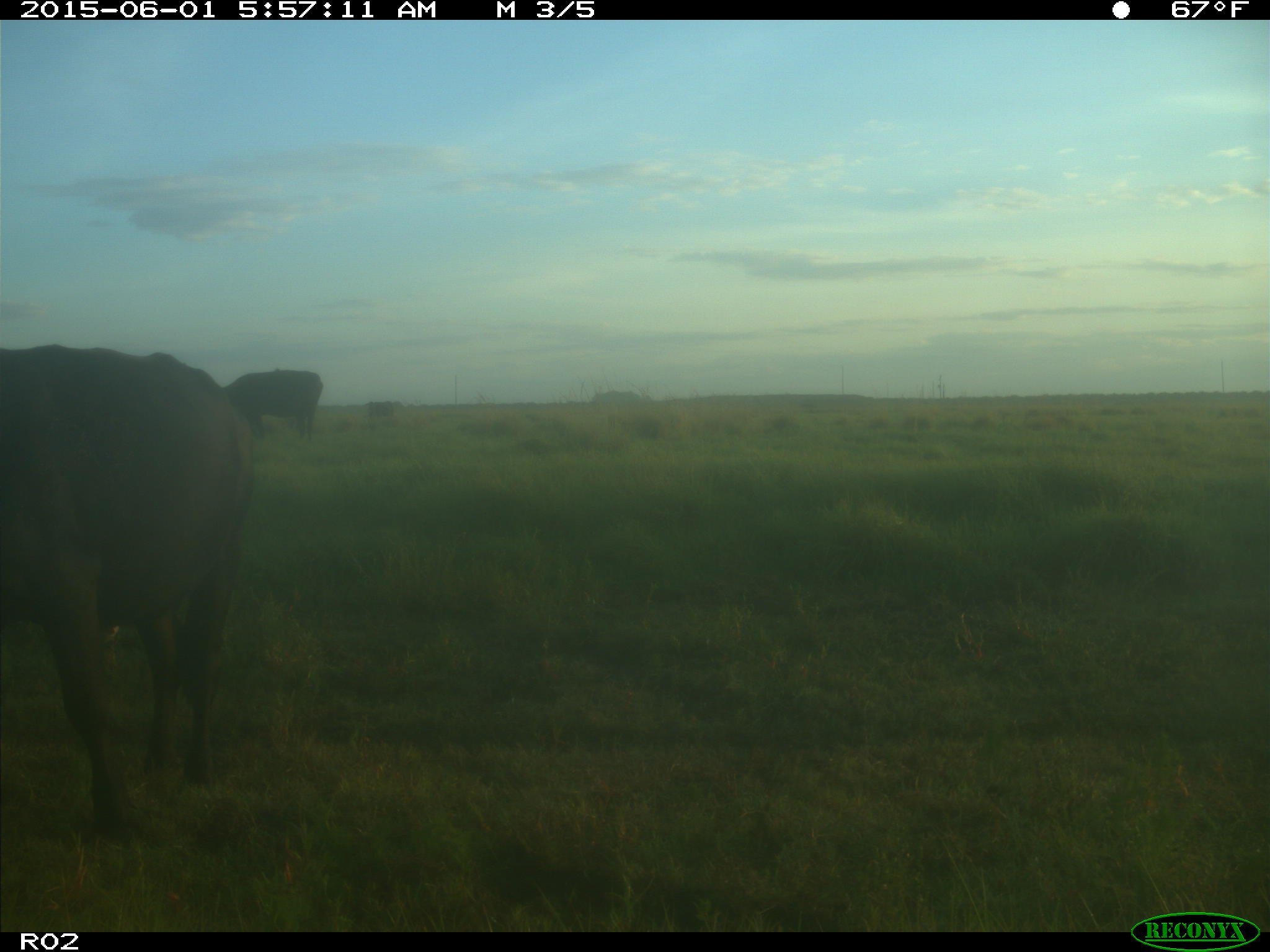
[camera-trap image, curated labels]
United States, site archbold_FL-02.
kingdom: Animalia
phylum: Chordata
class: Mammalia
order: Artiodactyla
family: Bovidae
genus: Bos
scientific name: Bos taurus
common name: domestic cow